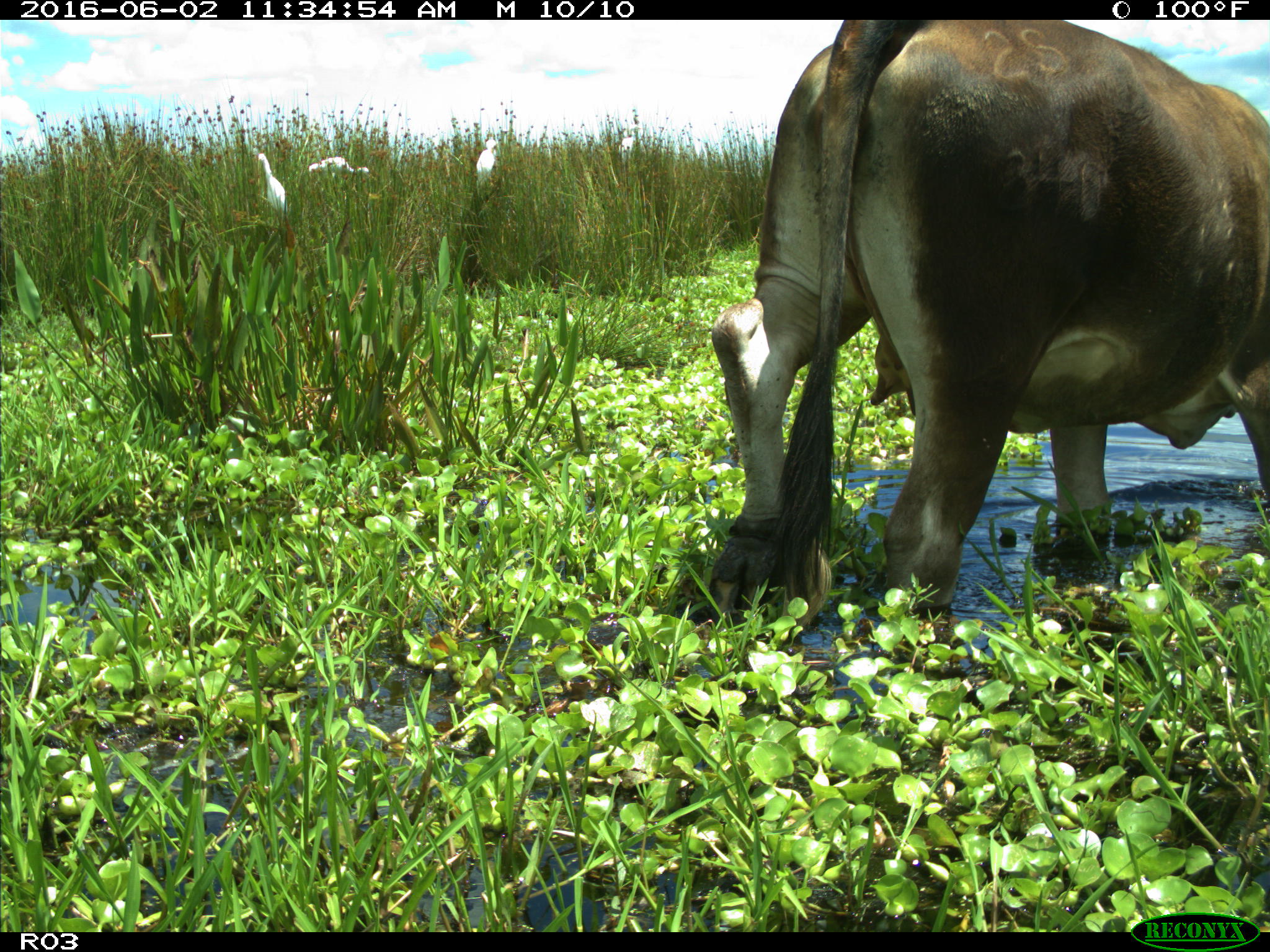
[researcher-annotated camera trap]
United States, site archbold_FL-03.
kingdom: Animalia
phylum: Chordata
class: Mammalia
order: Artiodactyla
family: Bovidae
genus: Bos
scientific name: Bos taurus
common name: domestic cow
Bos taurus (domestic cow).